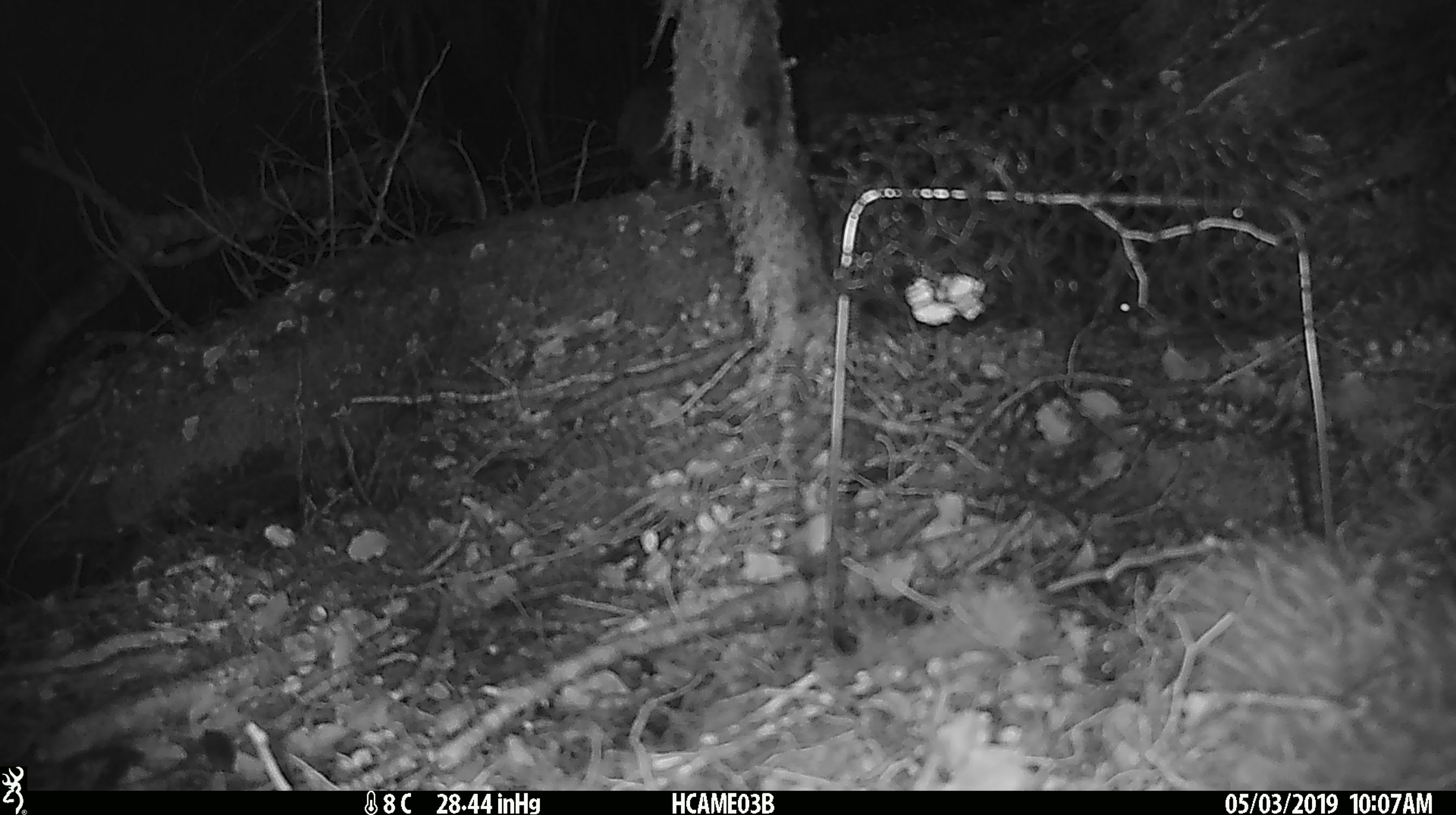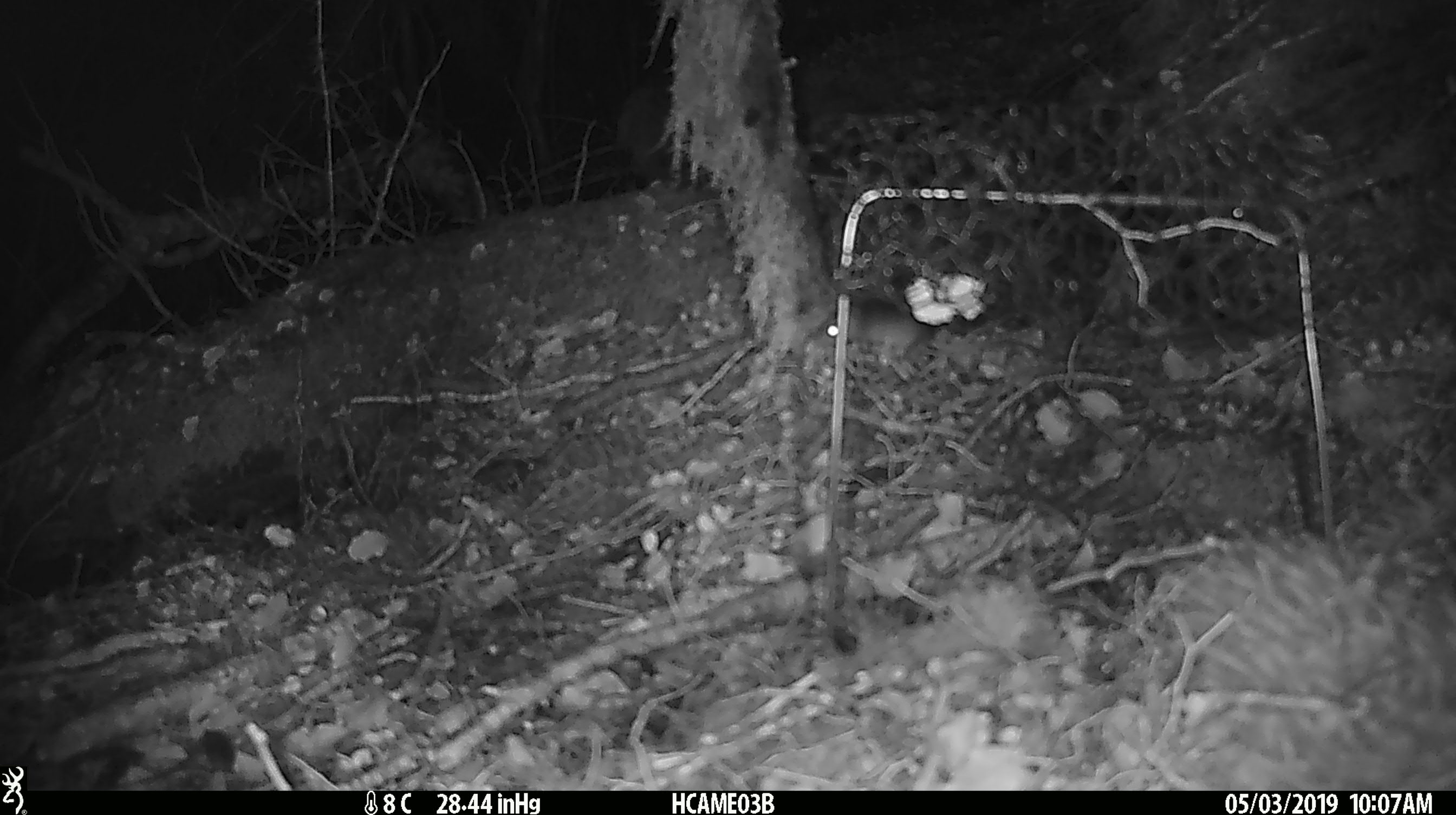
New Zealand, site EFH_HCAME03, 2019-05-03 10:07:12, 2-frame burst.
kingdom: Animalia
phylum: Chordata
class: Mammalia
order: Rodentia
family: Muridae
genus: Mus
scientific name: Mus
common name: mouse